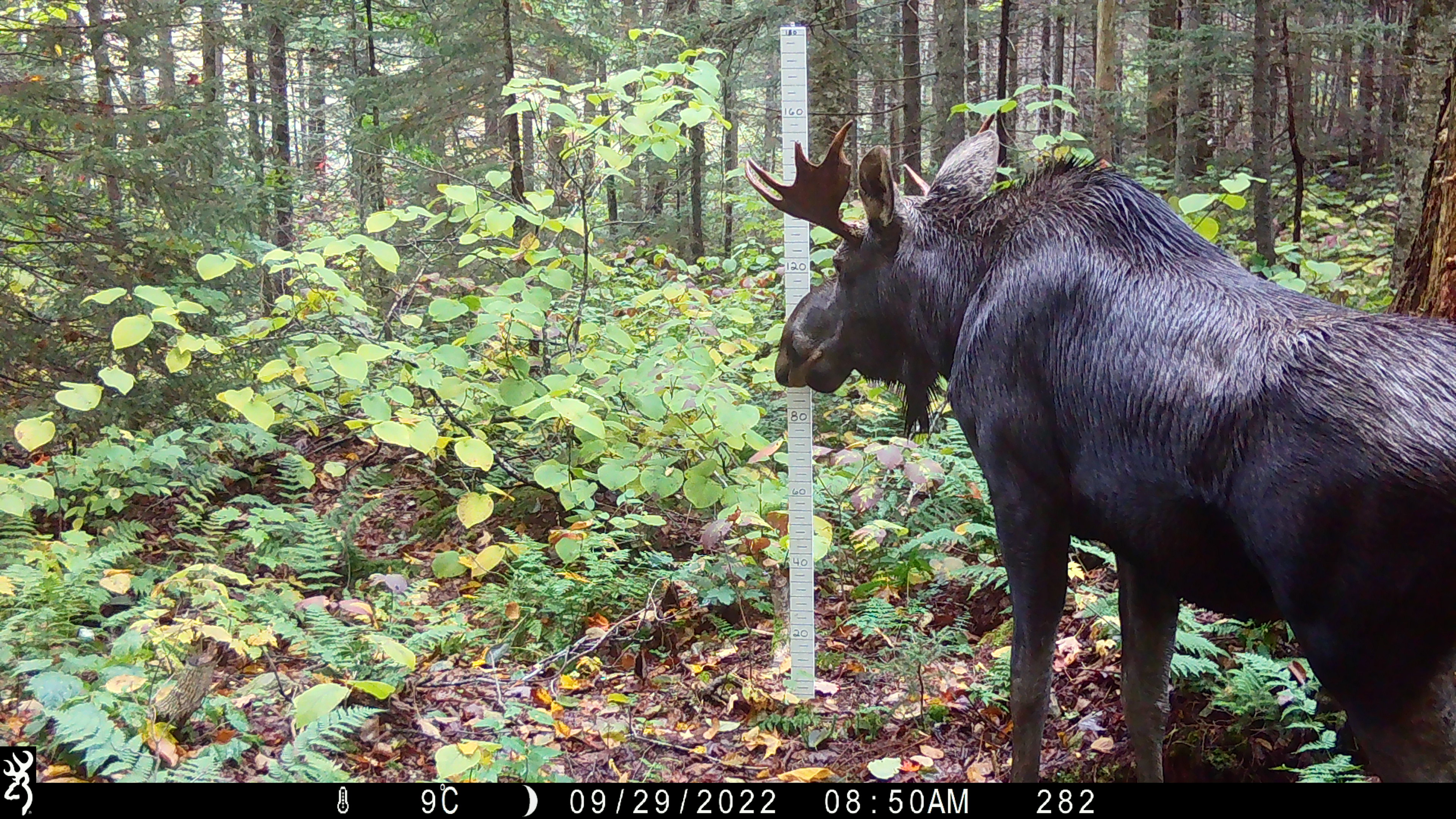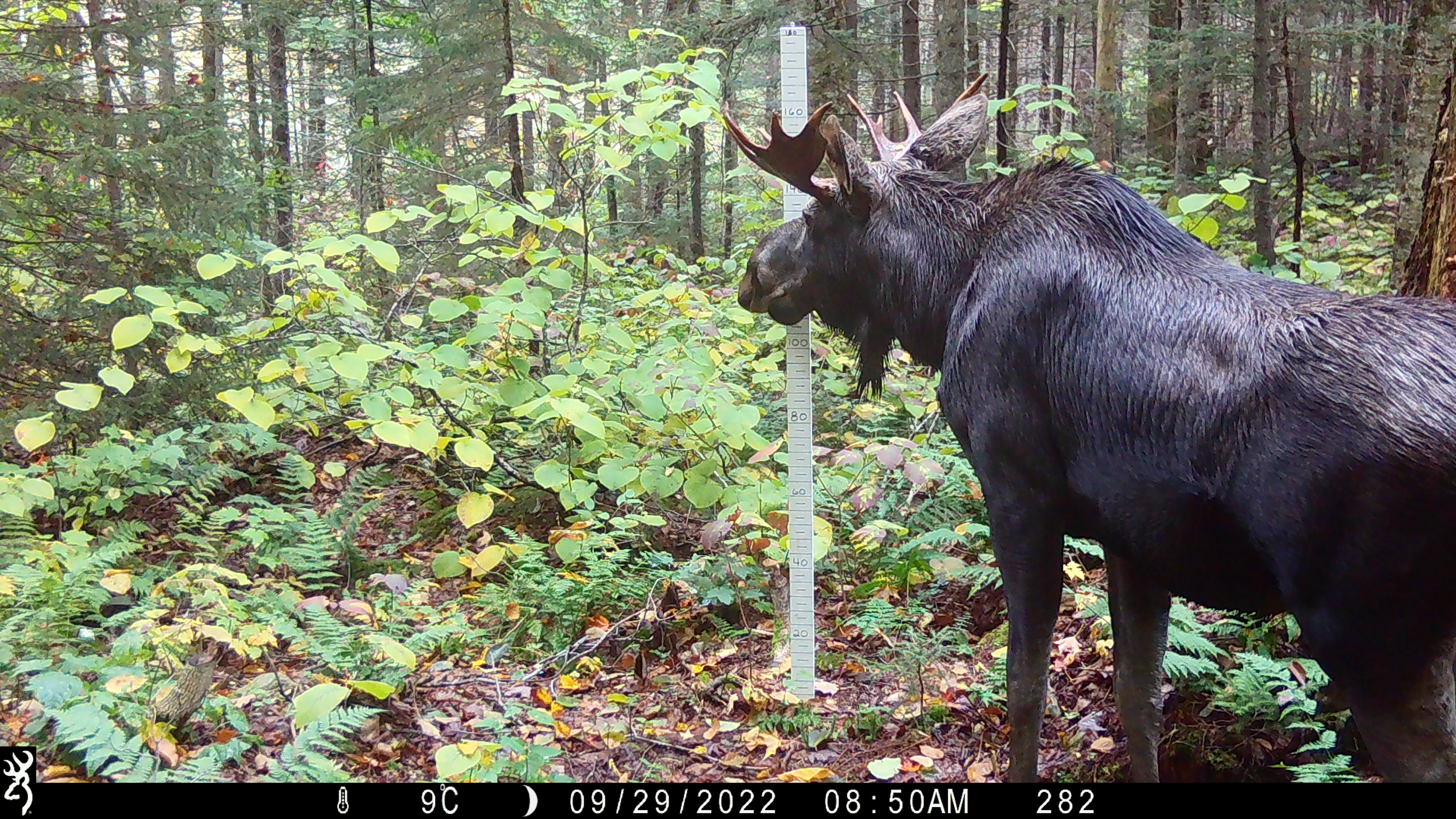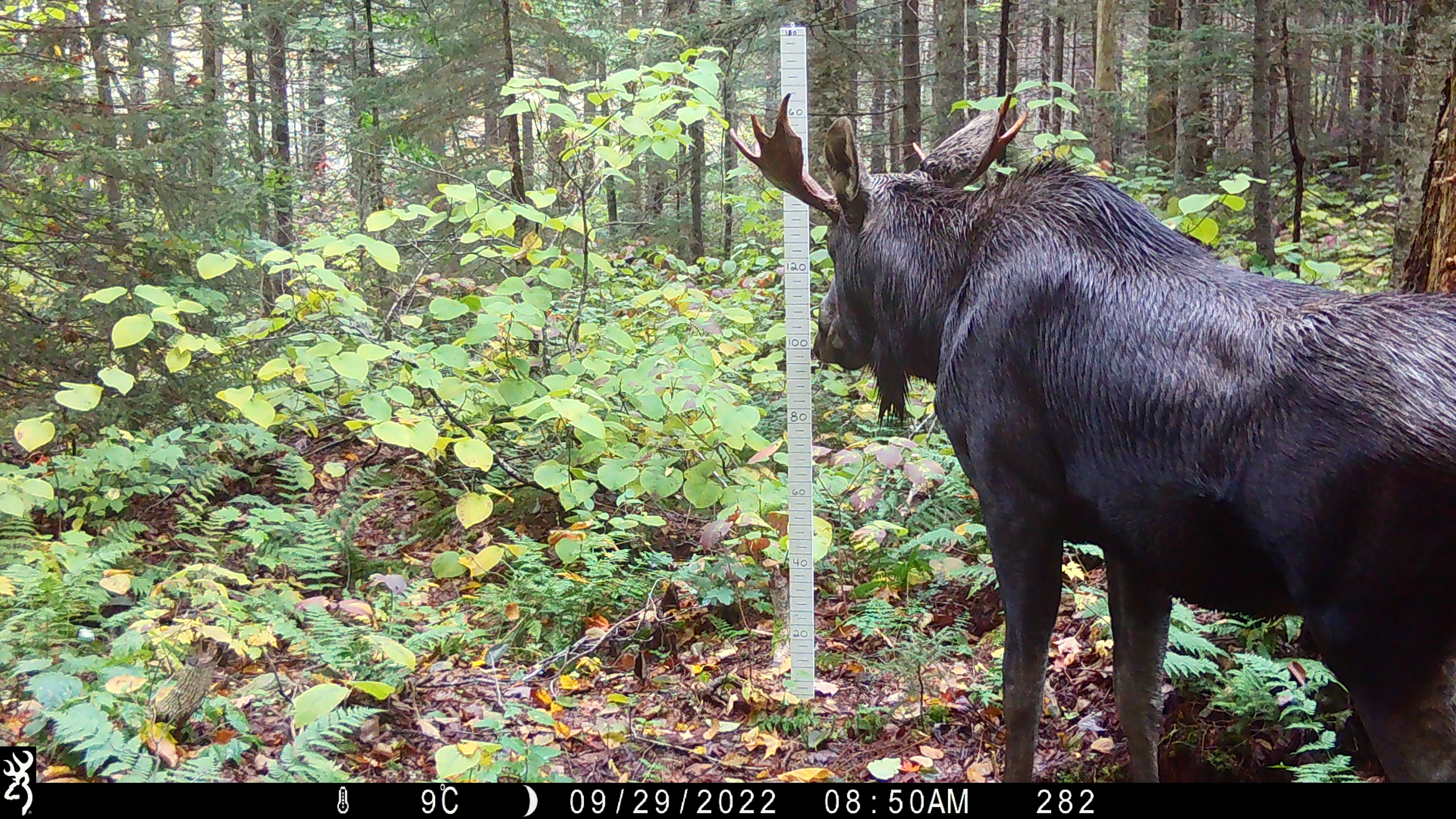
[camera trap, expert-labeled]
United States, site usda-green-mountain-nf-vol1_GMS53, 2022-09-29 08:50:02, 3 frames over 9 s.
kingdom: Animalia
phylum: Chordata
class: Mammalia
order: Artiodactyla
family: Cervidae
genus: Alces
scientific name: Alces alces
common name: moose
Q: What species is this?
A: Moose (Alces alces).